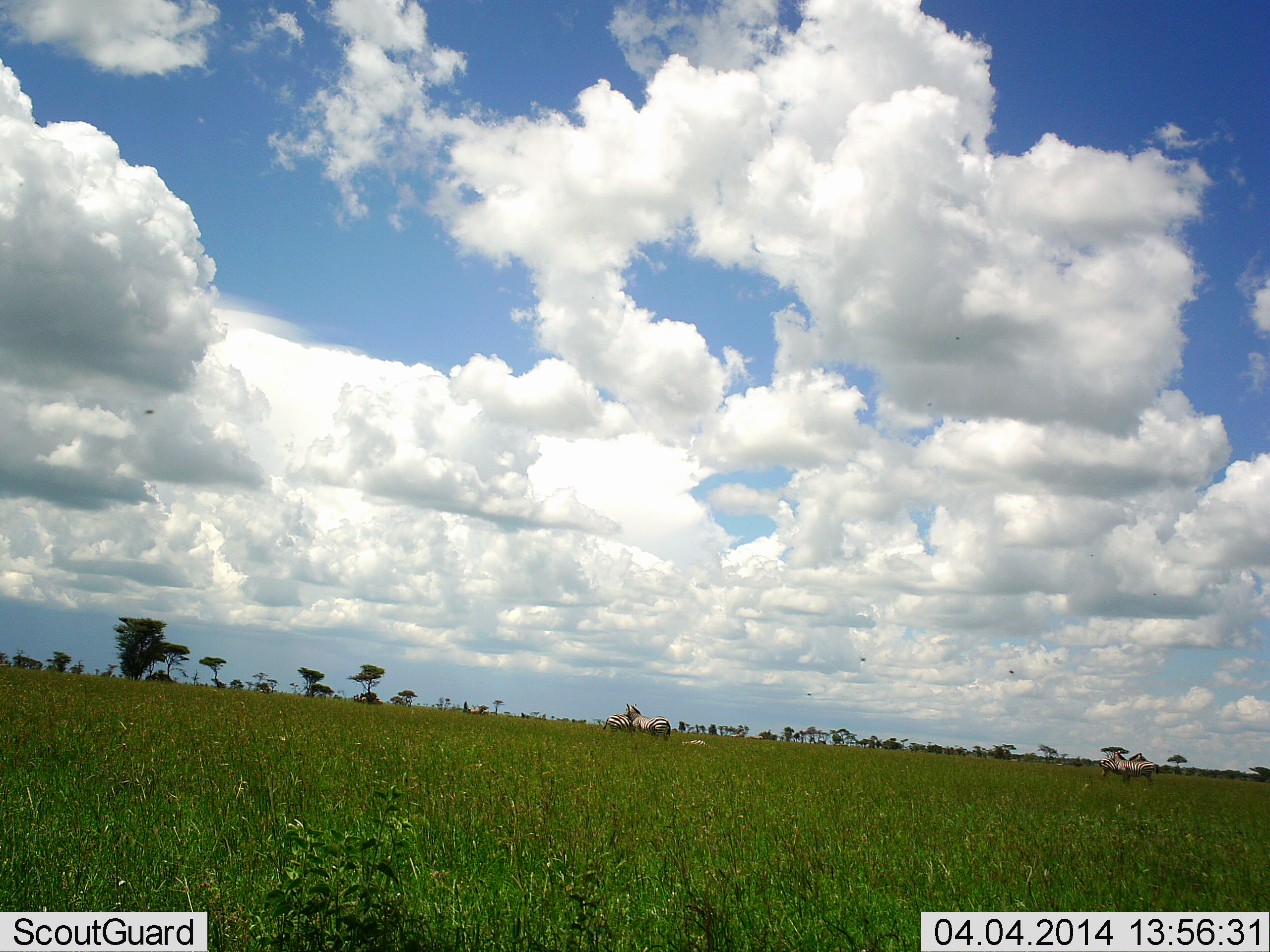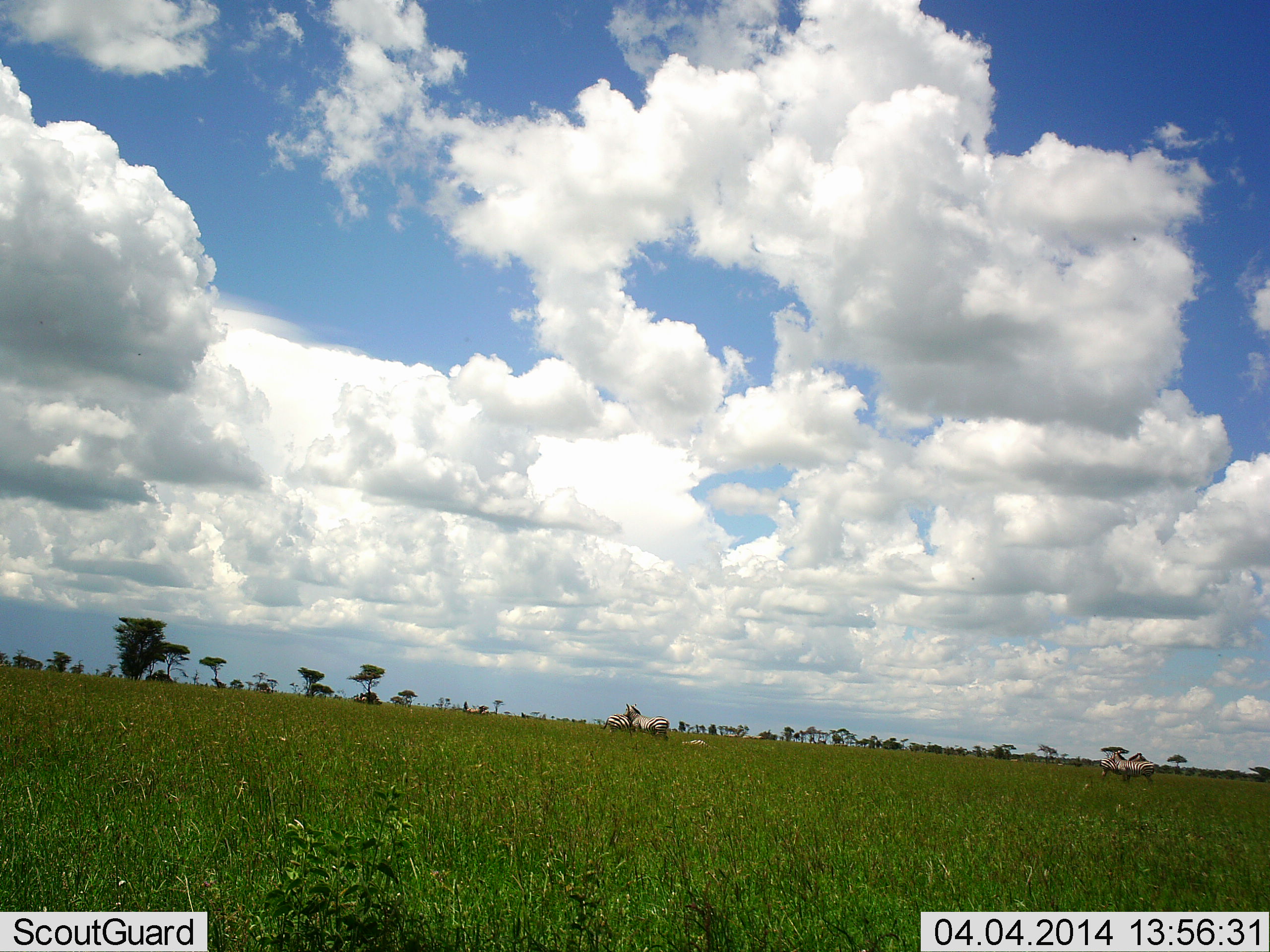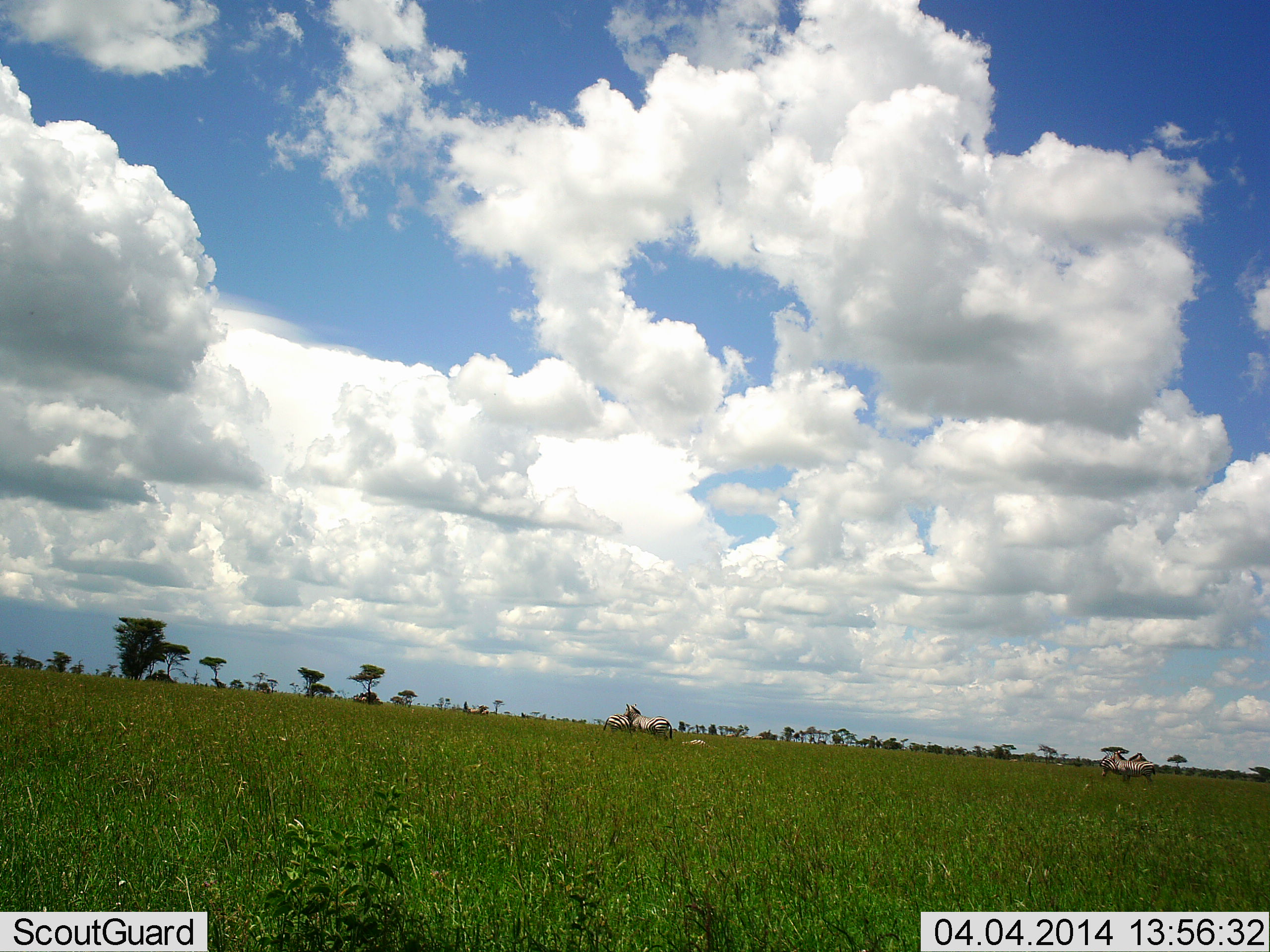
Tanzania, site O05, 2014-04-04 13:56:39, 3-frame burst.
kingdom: Animalia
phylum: Chordata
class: Mammalia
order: Perissodactyla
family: Equidae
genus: Equus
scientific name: Equus quagga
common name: plains zebra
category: zebra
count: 4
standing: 100%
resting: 0%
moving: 10%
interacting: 10%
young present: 0%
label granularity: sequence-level